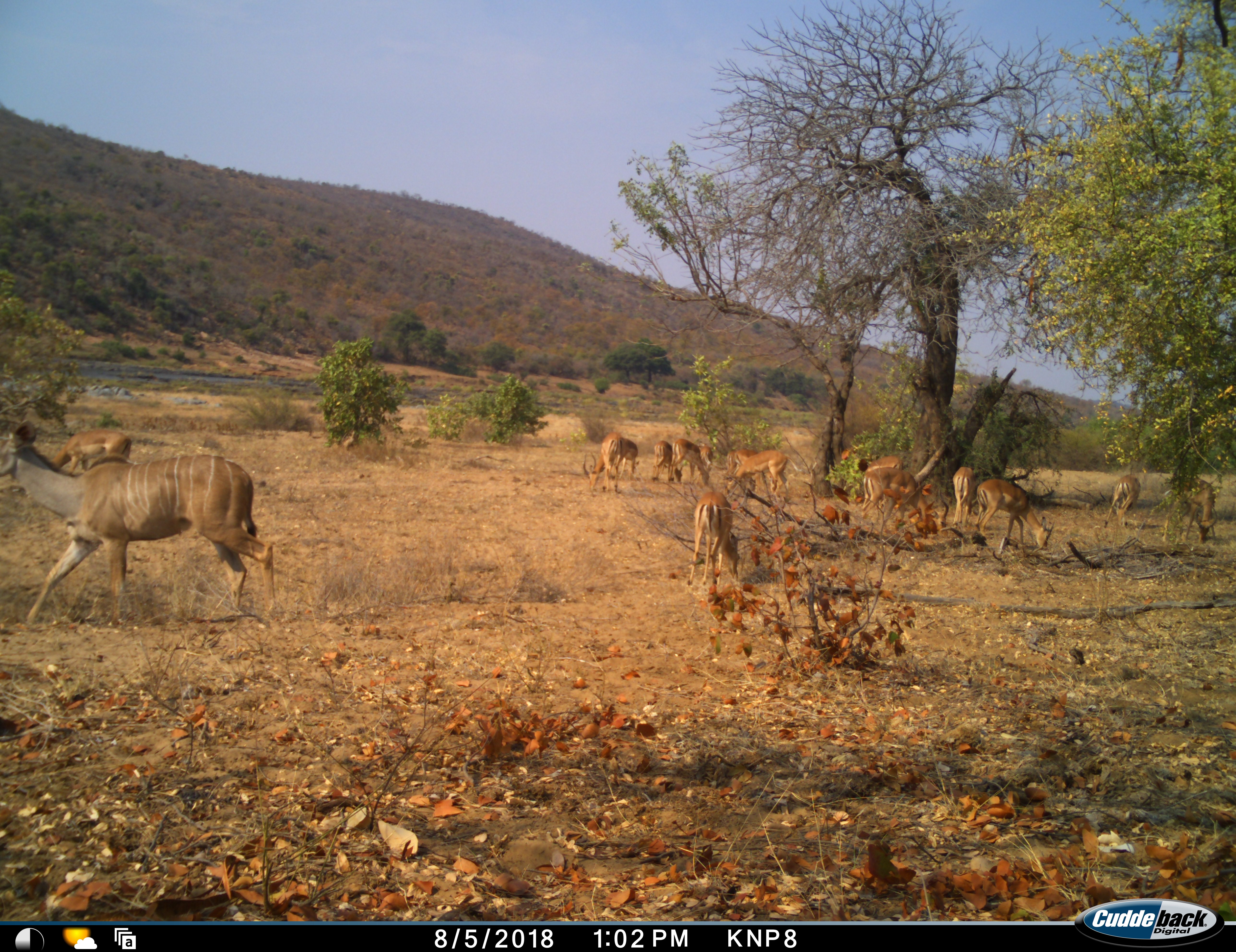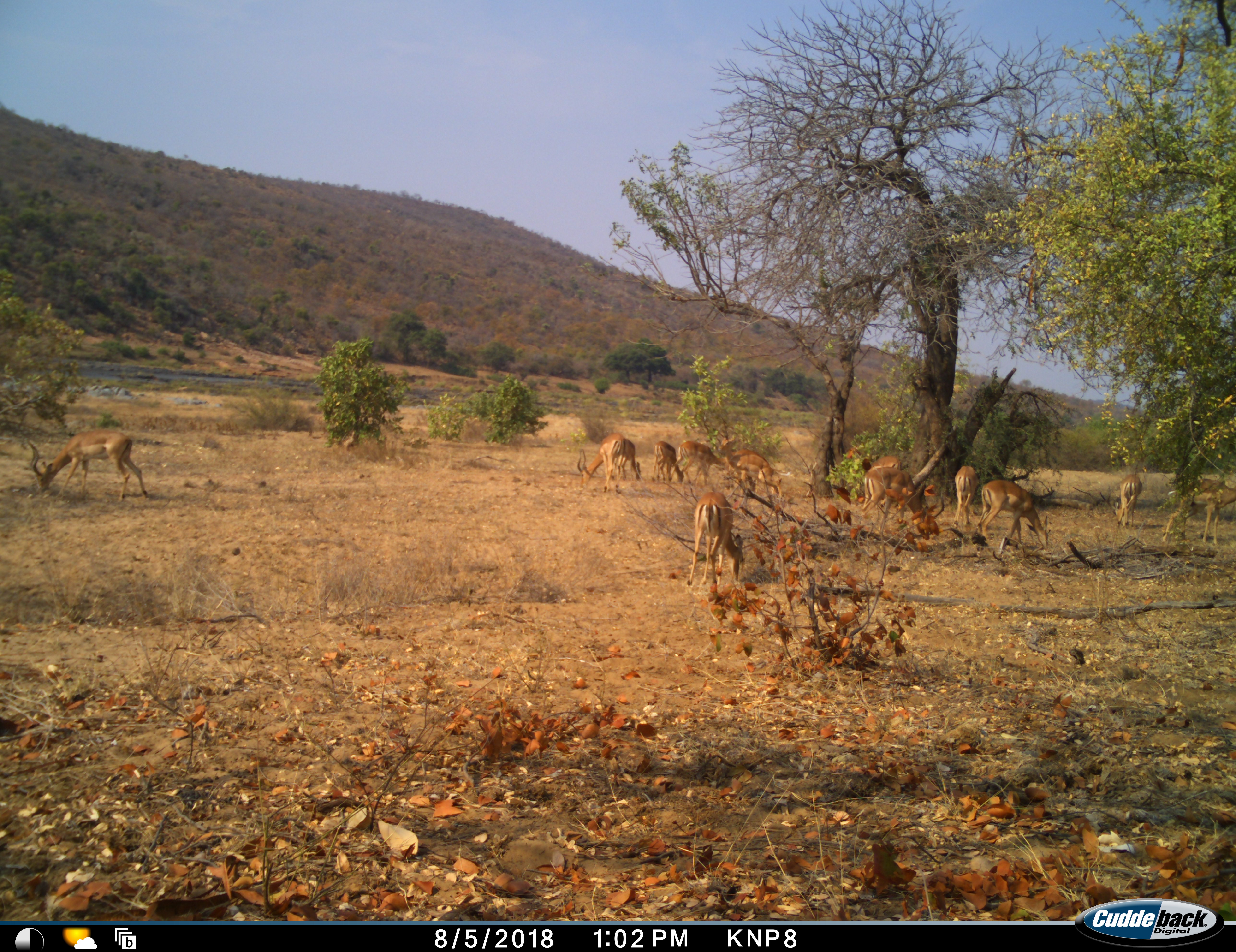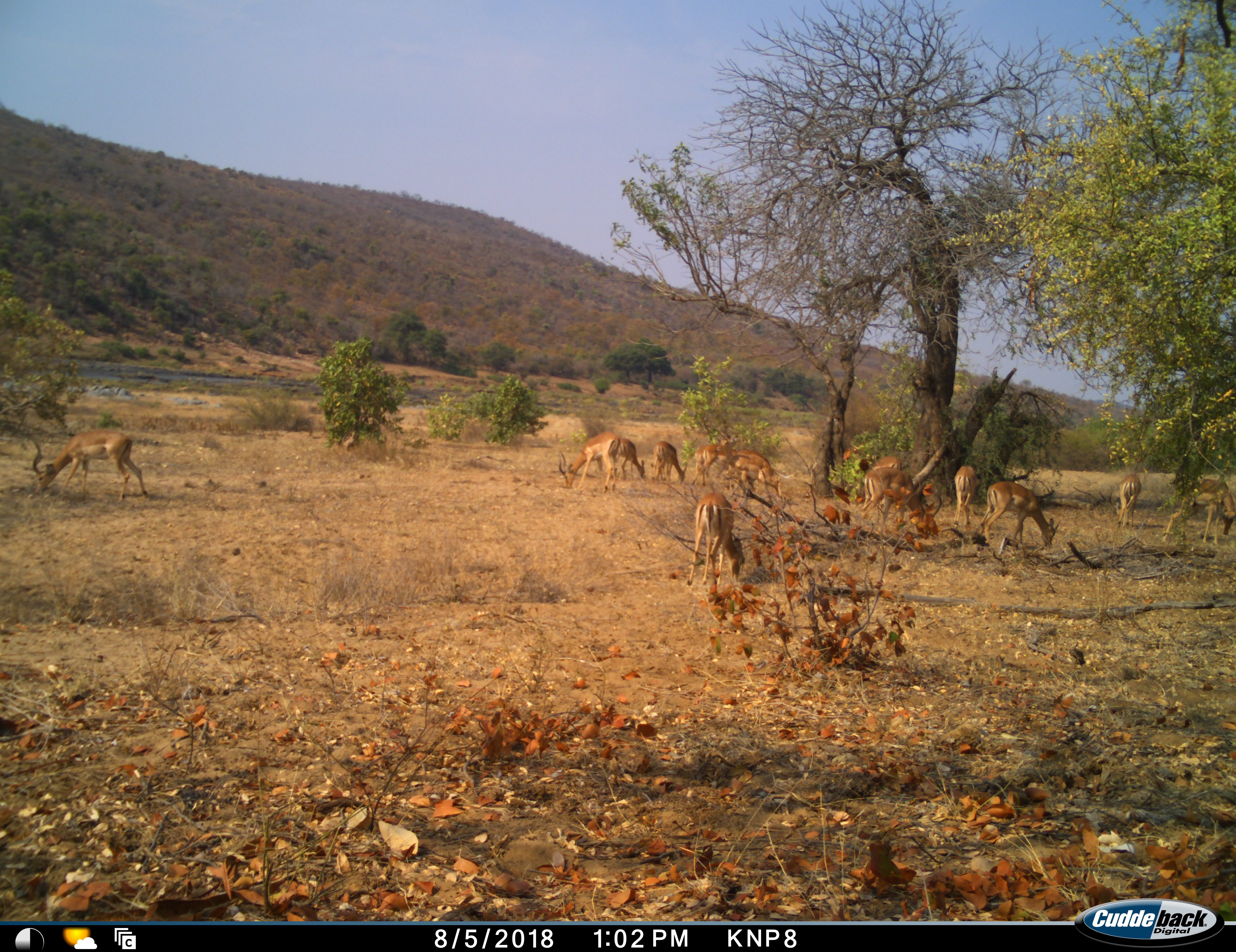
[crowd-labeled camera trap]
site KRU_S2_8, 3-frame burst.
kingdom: Animalia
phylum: Chordata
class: Mammalia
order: Artiodactyla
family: Bovidae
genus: Aepyceros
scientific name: Aepyceros melampus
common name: impala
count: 11-50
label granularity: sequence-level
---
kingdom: Animalia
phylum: Chordata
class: Mammalia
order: Artiodactyla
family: Bovidae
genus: Tragelaphus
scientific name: Tragelaphus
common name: kudu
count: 1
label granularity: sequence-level